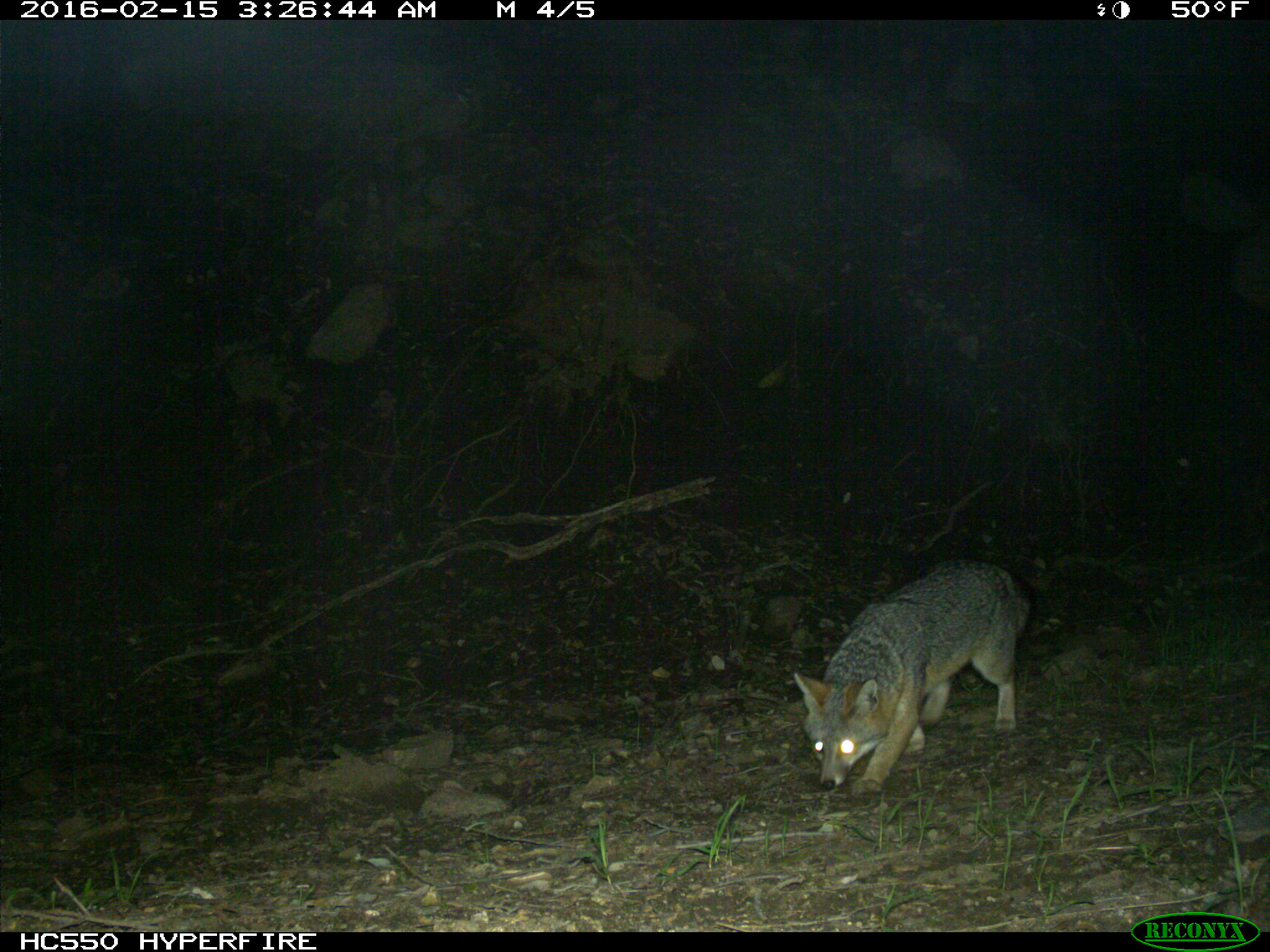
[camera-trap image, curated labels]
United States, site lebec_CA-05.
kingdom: Animalia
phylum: Chordata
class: Mammalia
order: Carnivora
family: Canidae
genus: Urocyon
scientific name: Urocyon cinereoargenteus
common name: gray fox